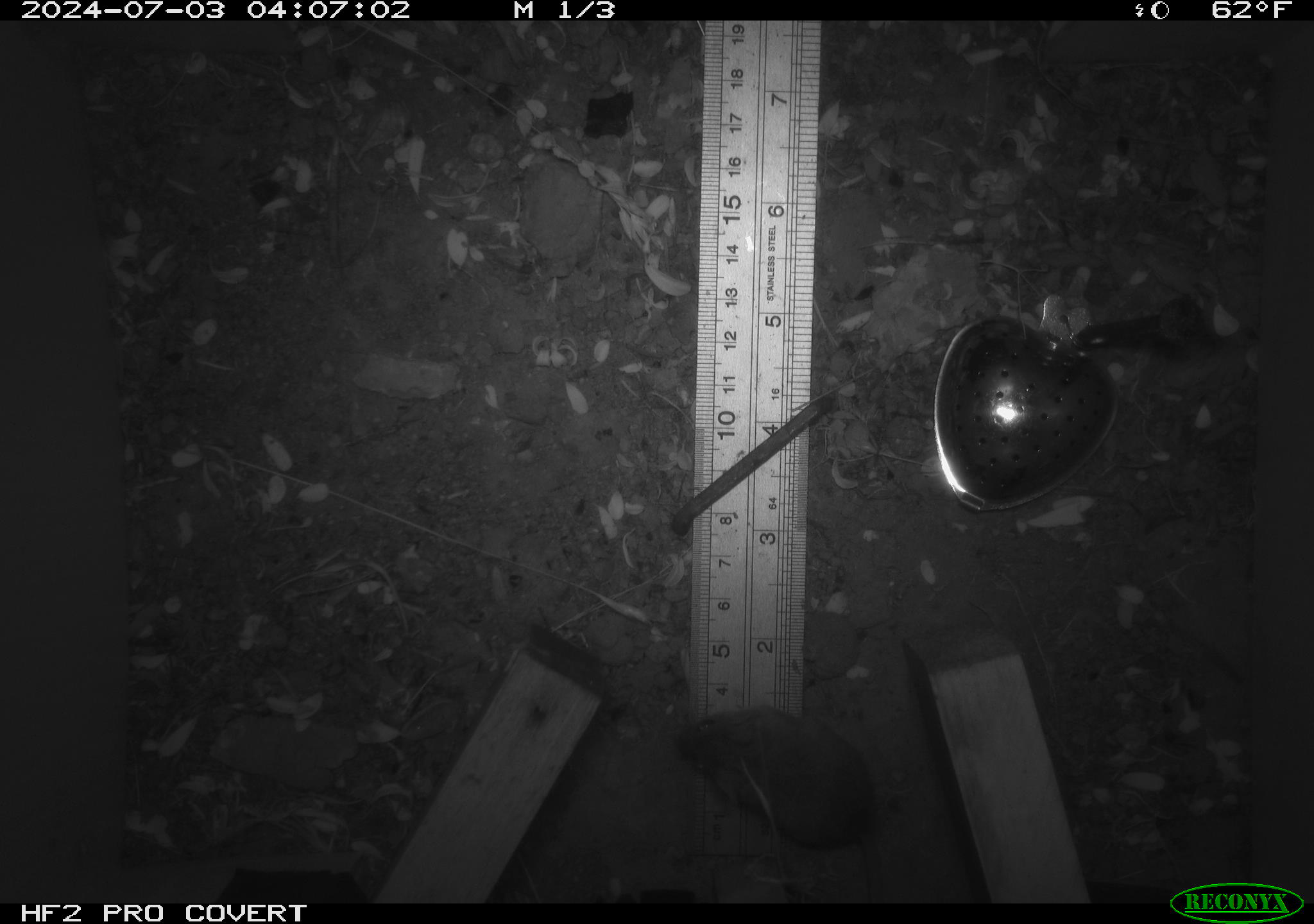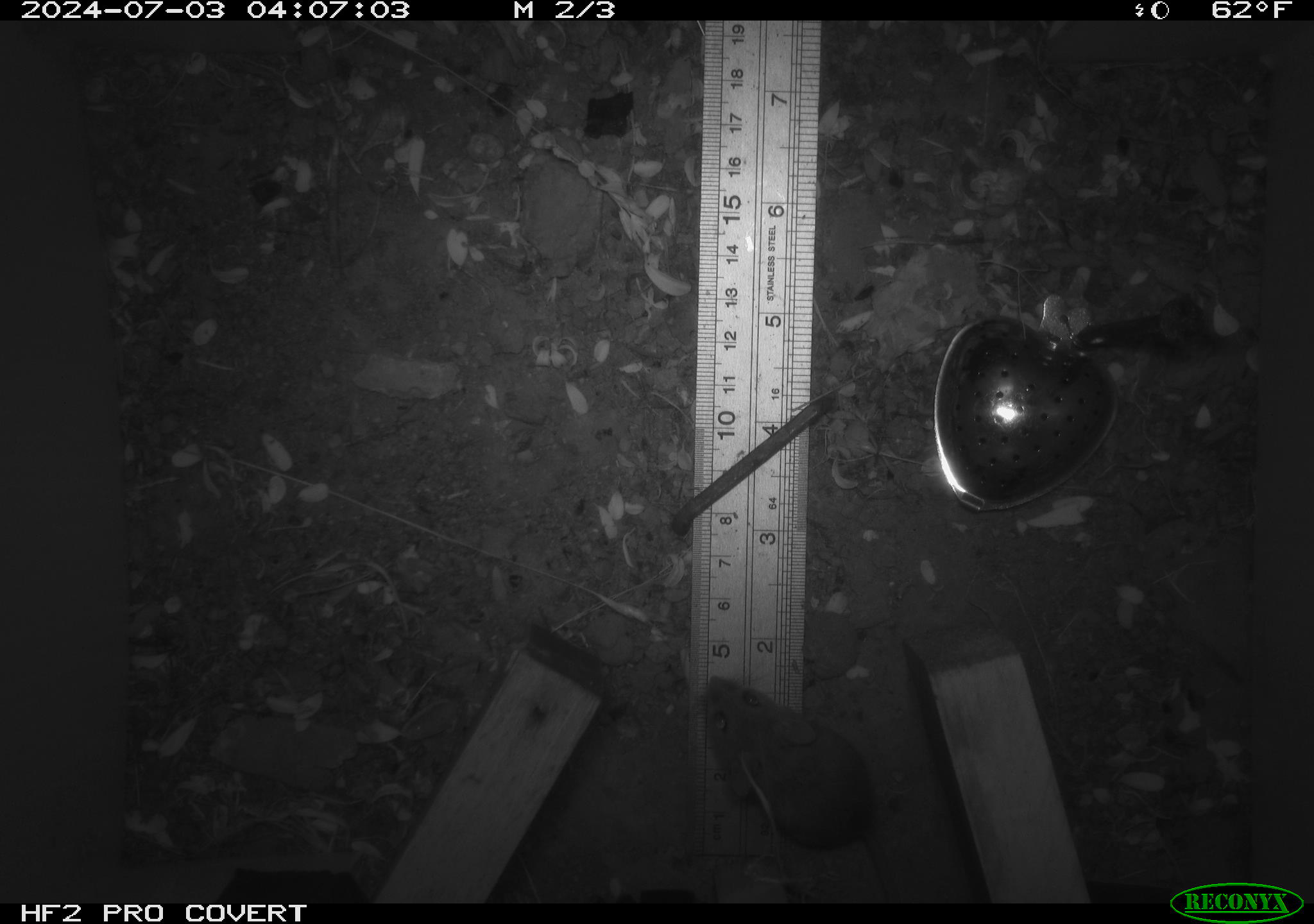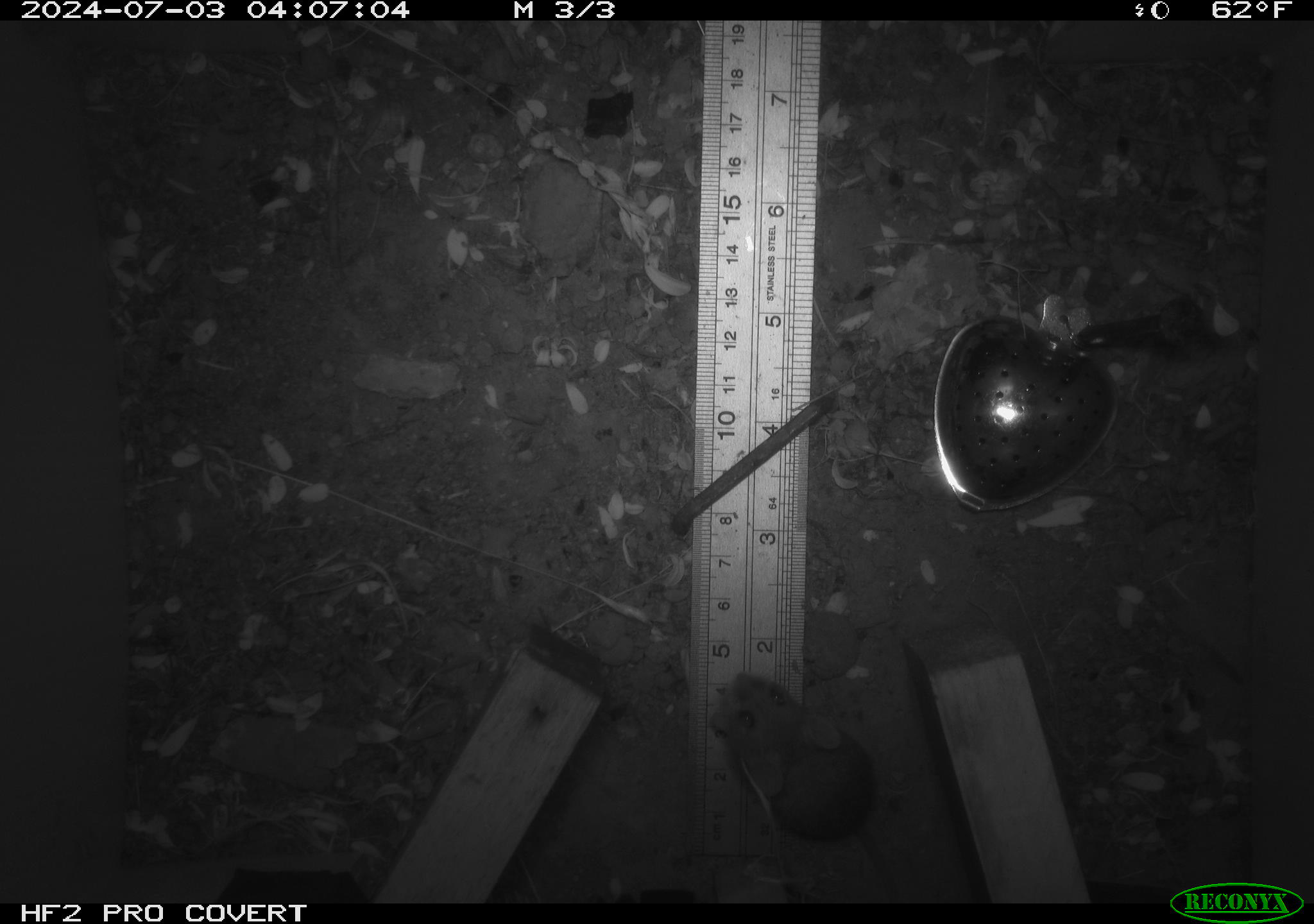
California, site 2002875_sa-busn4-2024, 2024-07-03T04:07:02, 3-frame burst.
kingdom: Animalia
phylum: Chordata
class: Mammalia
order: Rodentia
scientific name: Rodentia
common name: rodent